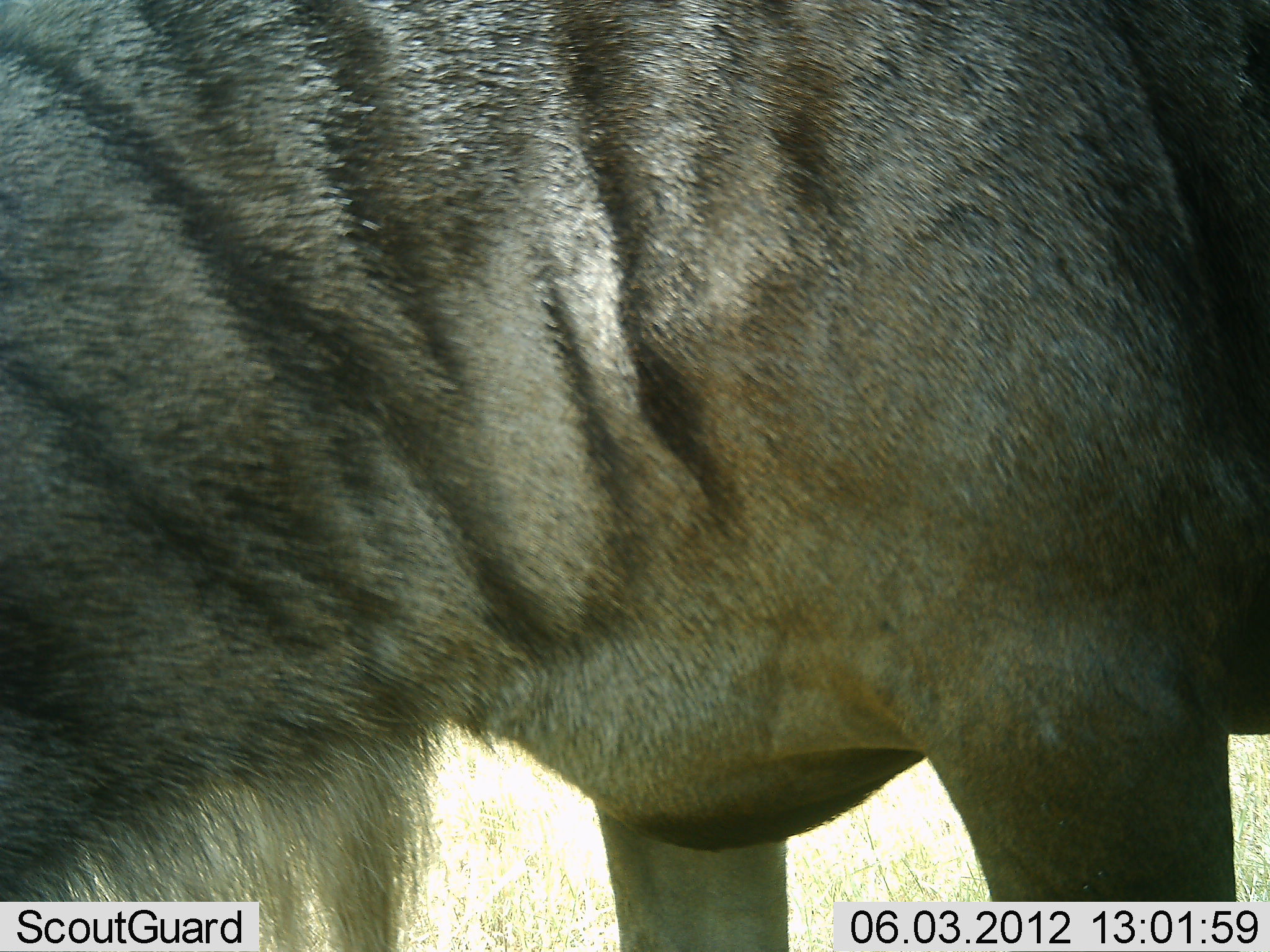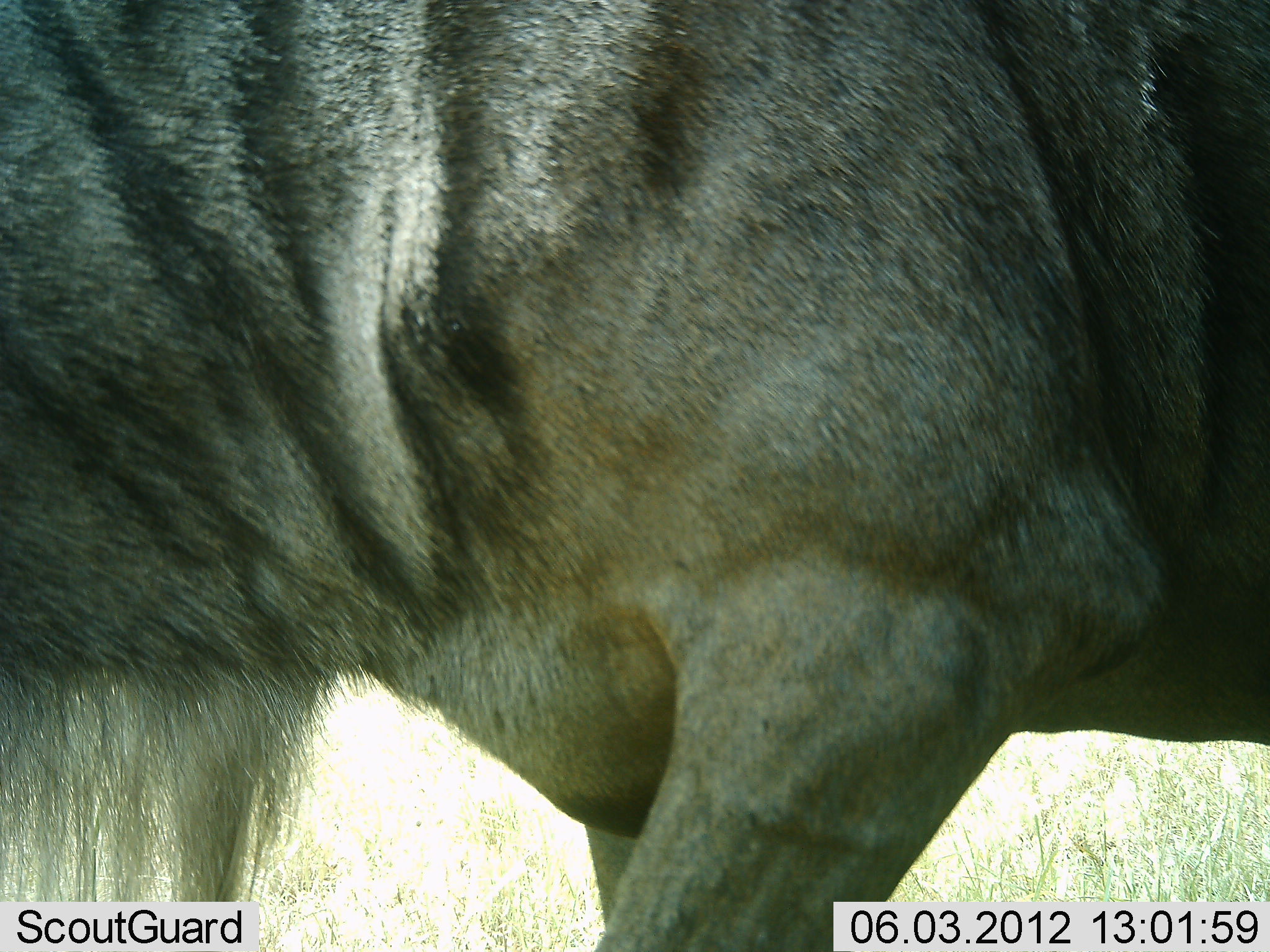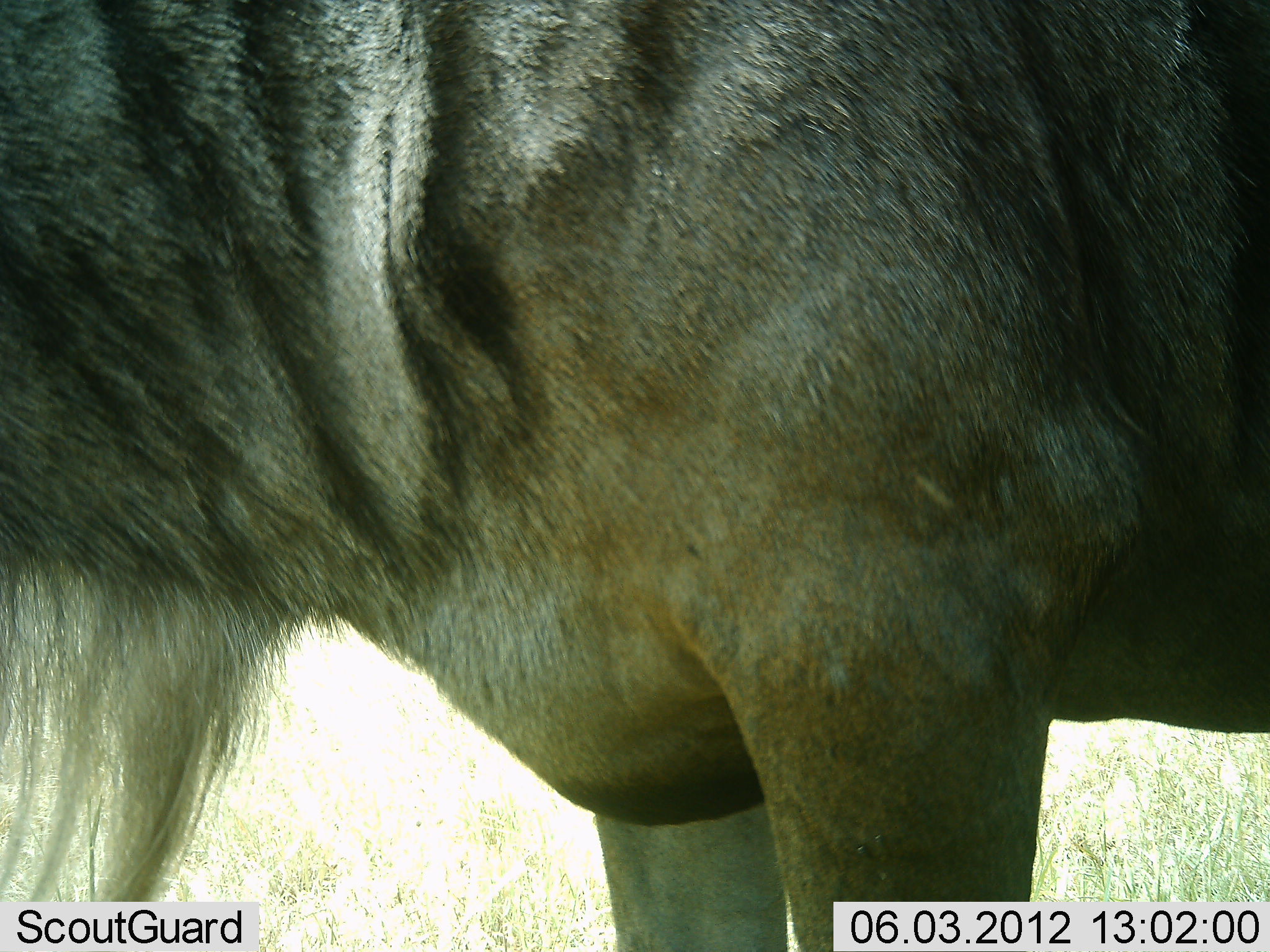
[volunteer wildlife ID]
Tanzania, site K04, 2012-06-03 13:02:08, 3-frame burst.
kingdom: Animalia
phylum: Chordata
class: Mammalia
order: Artiodactyla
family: Bovidae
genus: Connochaetes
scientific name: Connochaetes taurinus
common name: blue wildebeest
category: wildebeest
Wildebeest (blue wildebeest) (Connochaetes taurinus), count 1. Behavior (volunteer vote fractions): standing 90%, resting 0%, moving 20%, interacting 0%. Young present (vote fraction): 0%. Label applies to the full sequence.